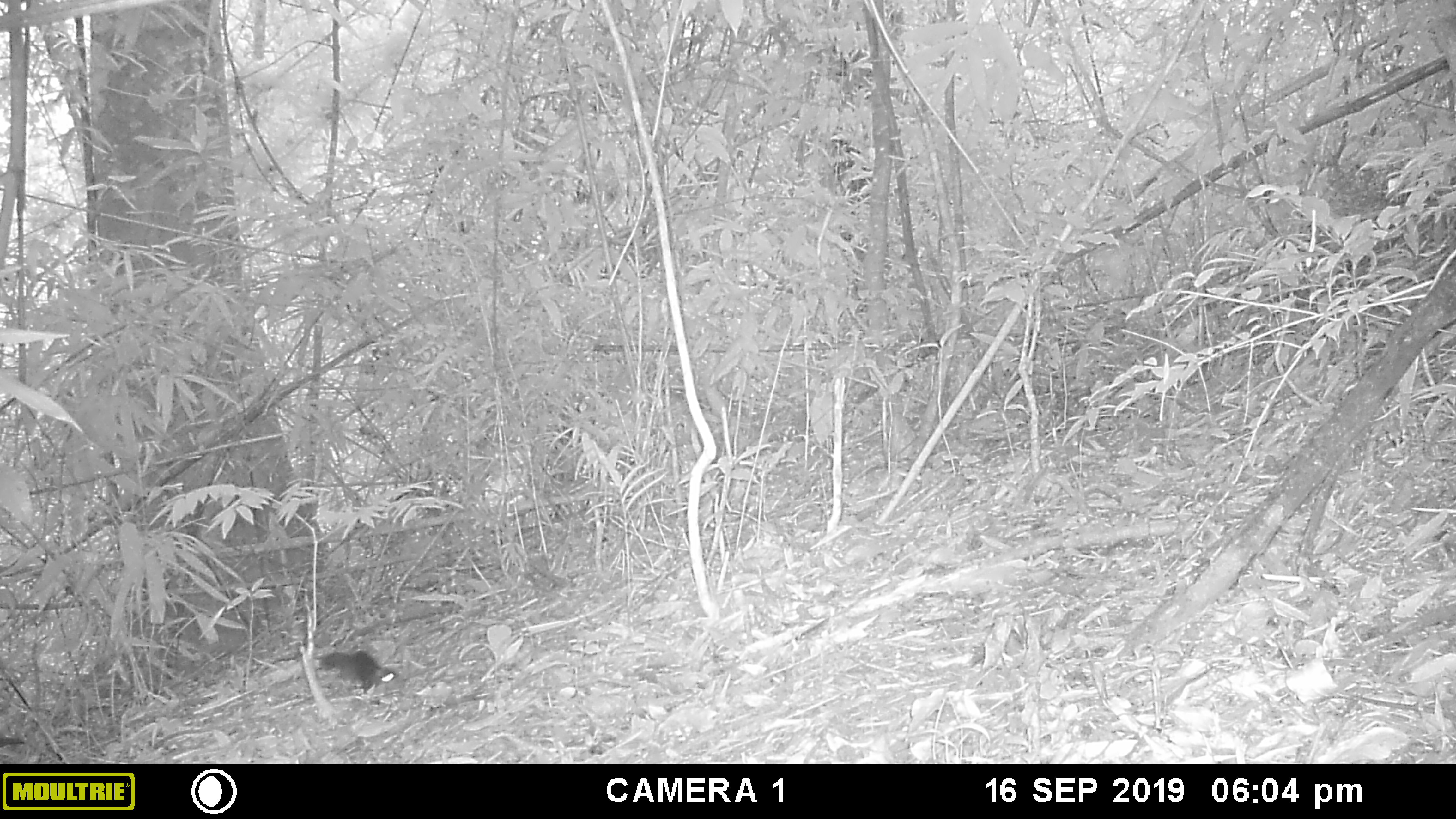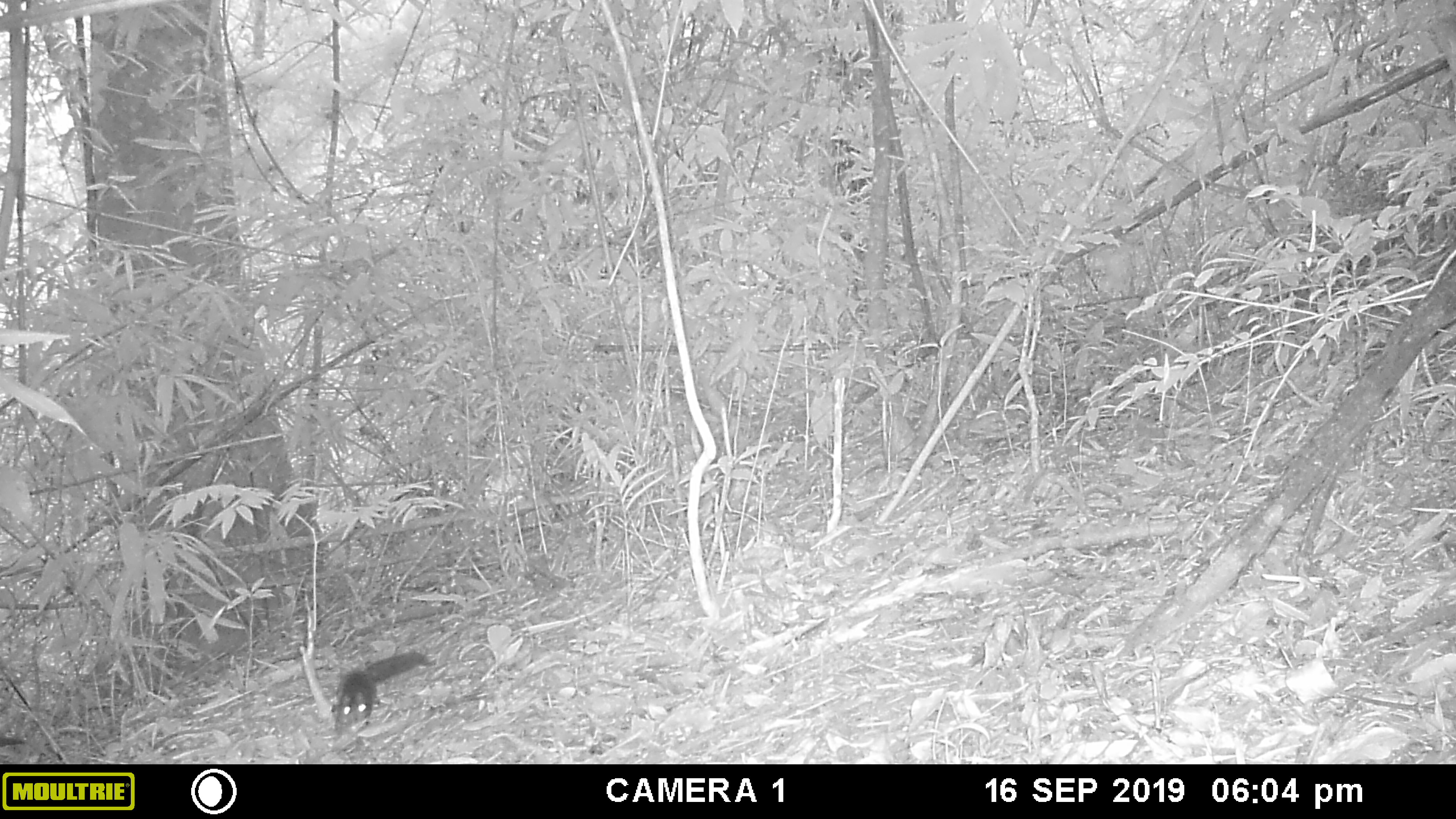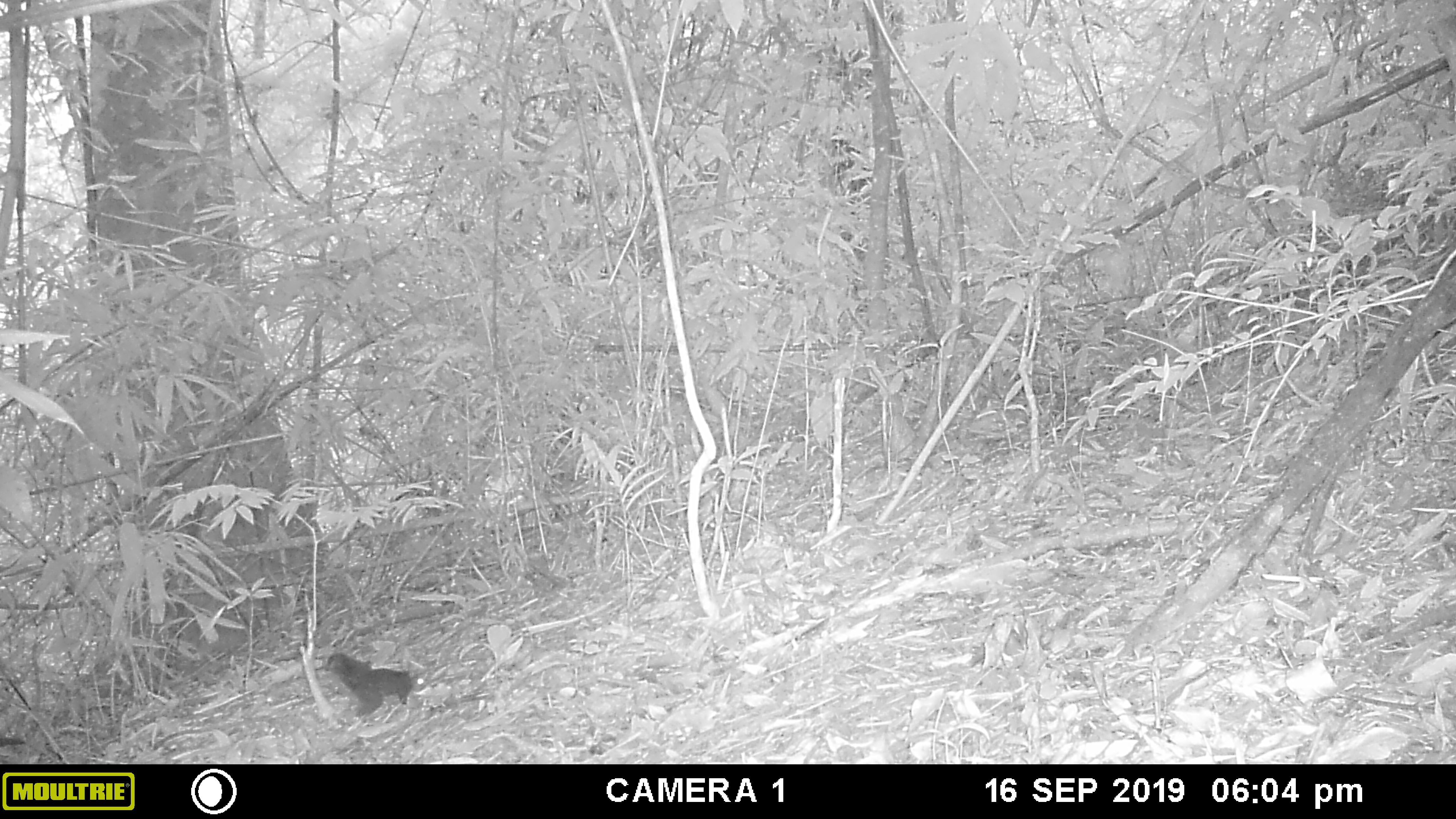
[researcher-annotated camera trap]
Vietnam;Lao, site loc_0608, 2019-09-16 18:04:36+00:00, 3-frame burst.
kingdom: Animalia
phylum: Chordata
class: Mammalia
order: Rodentia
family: Sciuridae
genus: Dremomys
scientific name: Dremomys rufigenis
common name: red-cheeked squirrel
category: red cheeked squirrel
Red cheeked squirrel (red-cheeked squirrel) (Dremomys rufigenis). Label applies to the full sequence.